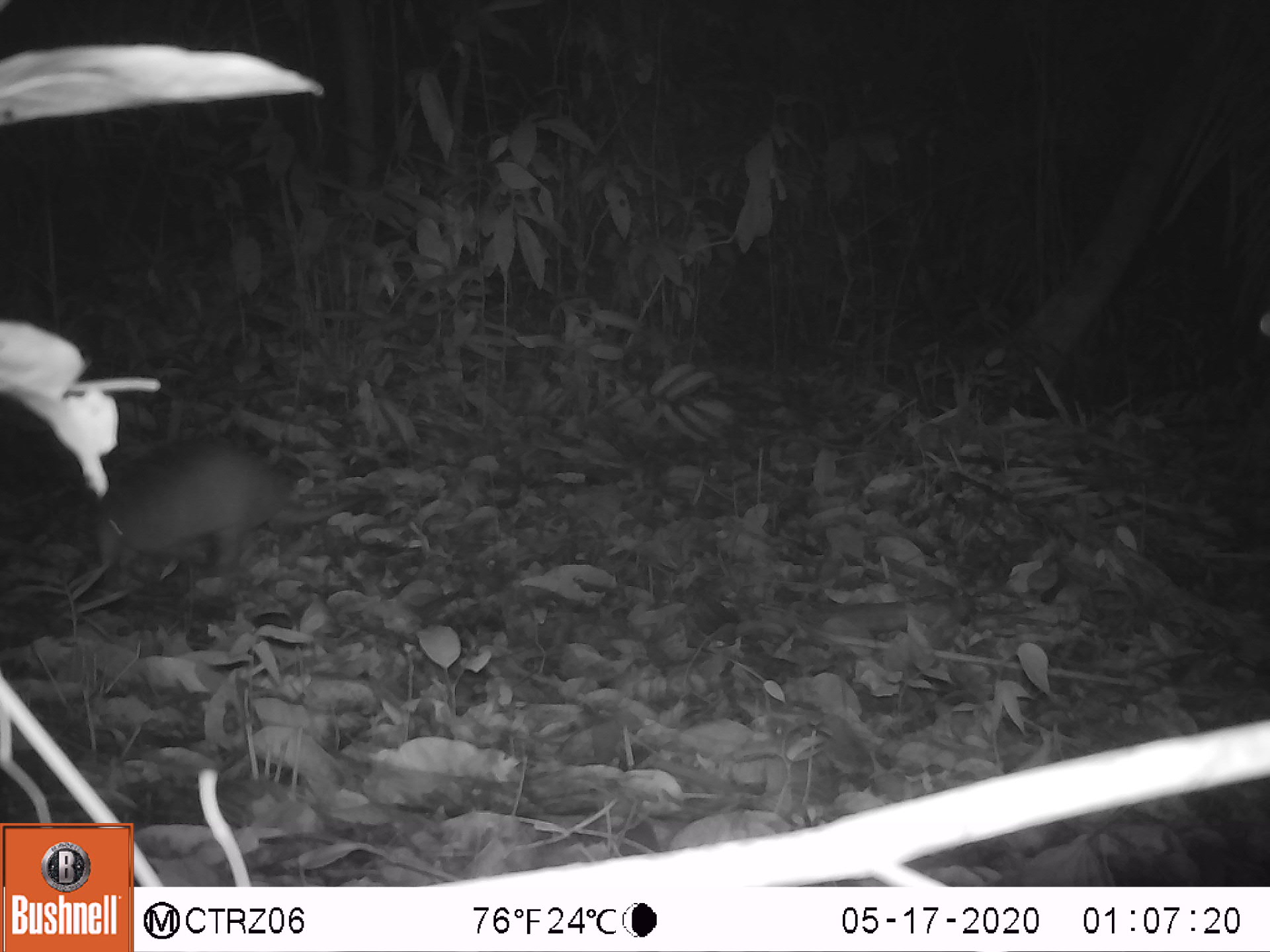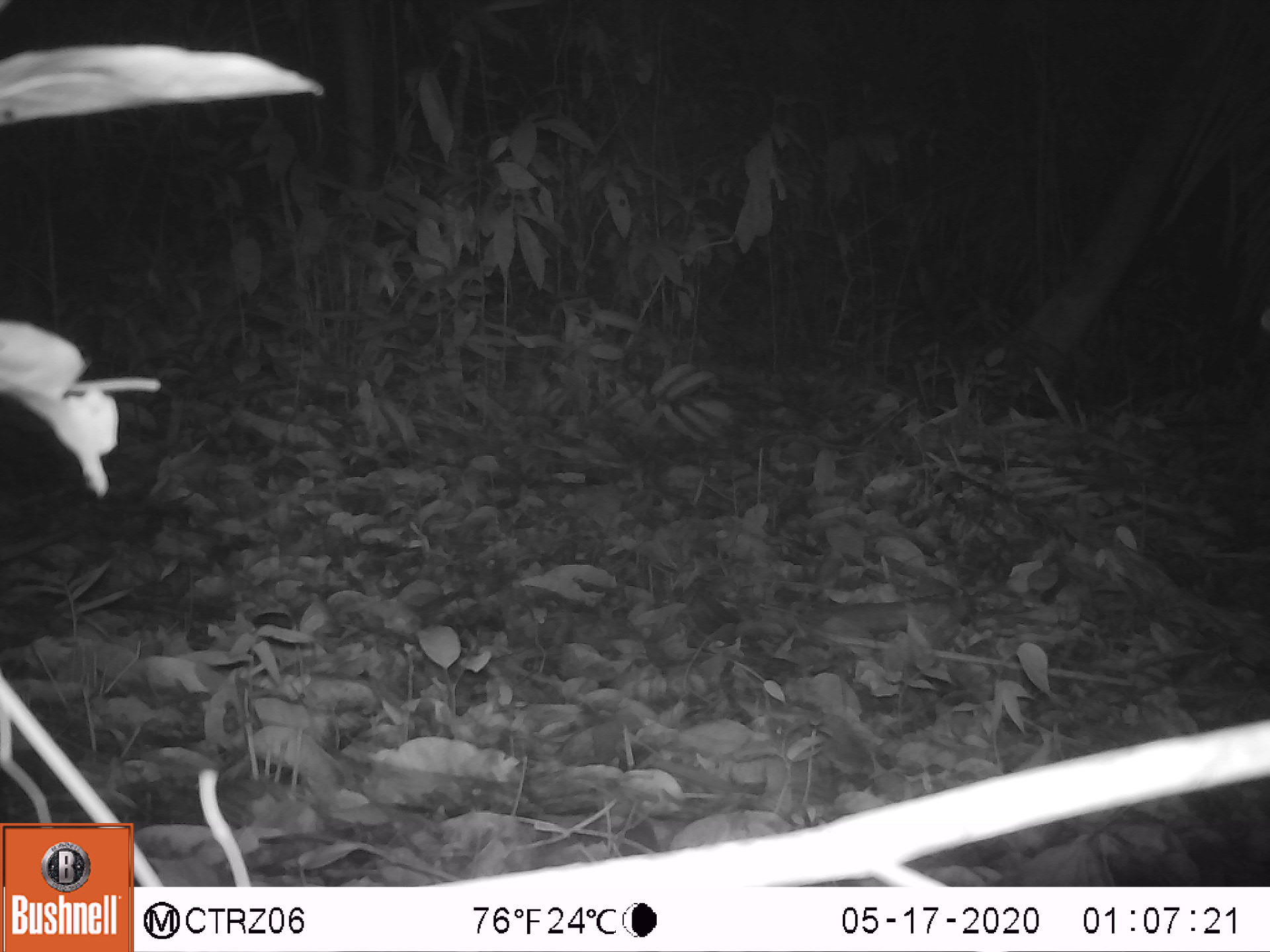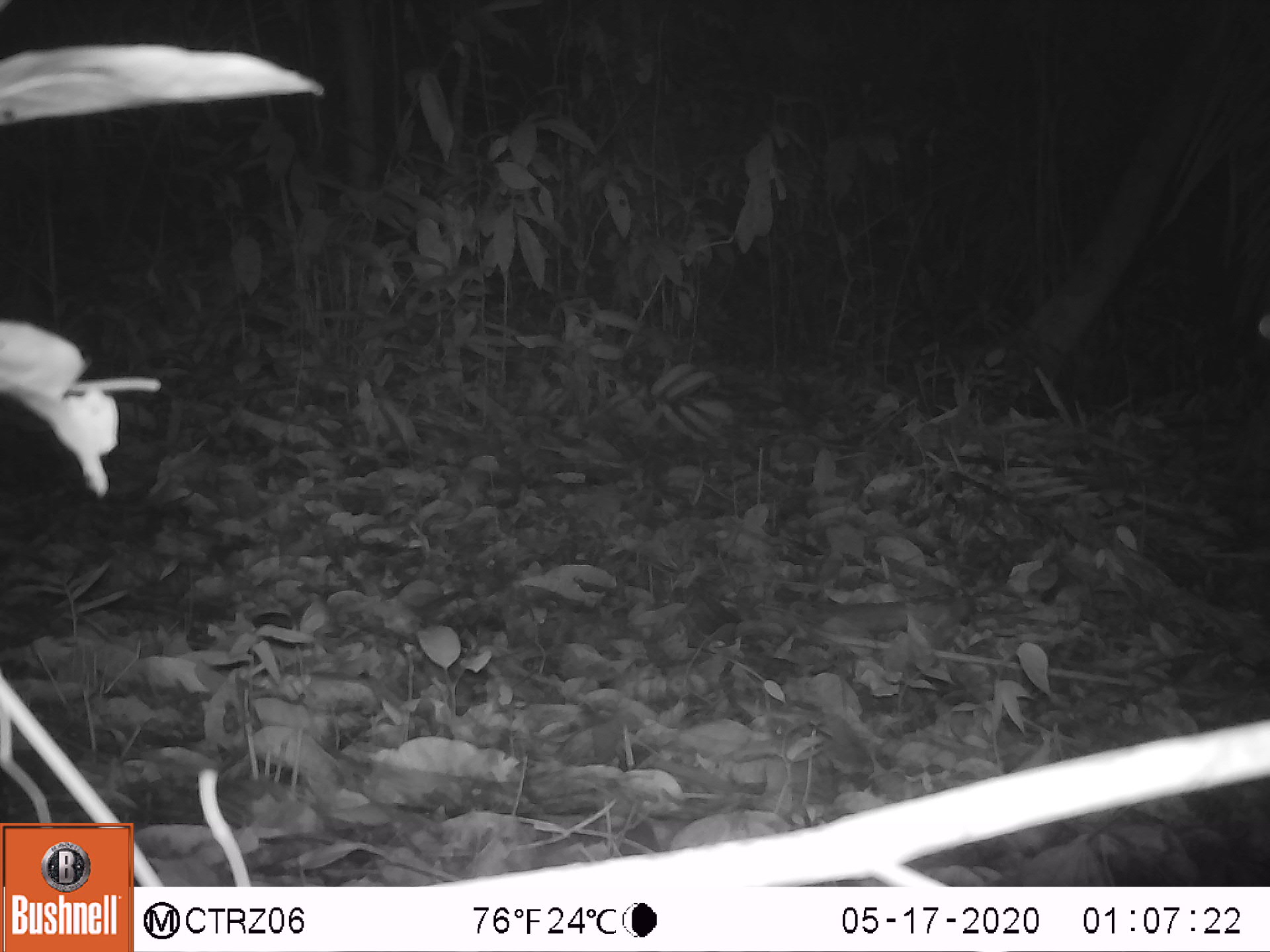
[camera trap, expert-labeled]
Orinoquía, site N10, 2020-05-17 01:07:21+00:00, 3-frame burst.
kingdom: Animalia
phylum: Chordata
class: Mammalia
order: Cingulata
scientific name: Cingulata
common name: armadillo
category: unknown armadillo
Unknown armadillo (armadillo) (Cingulata).